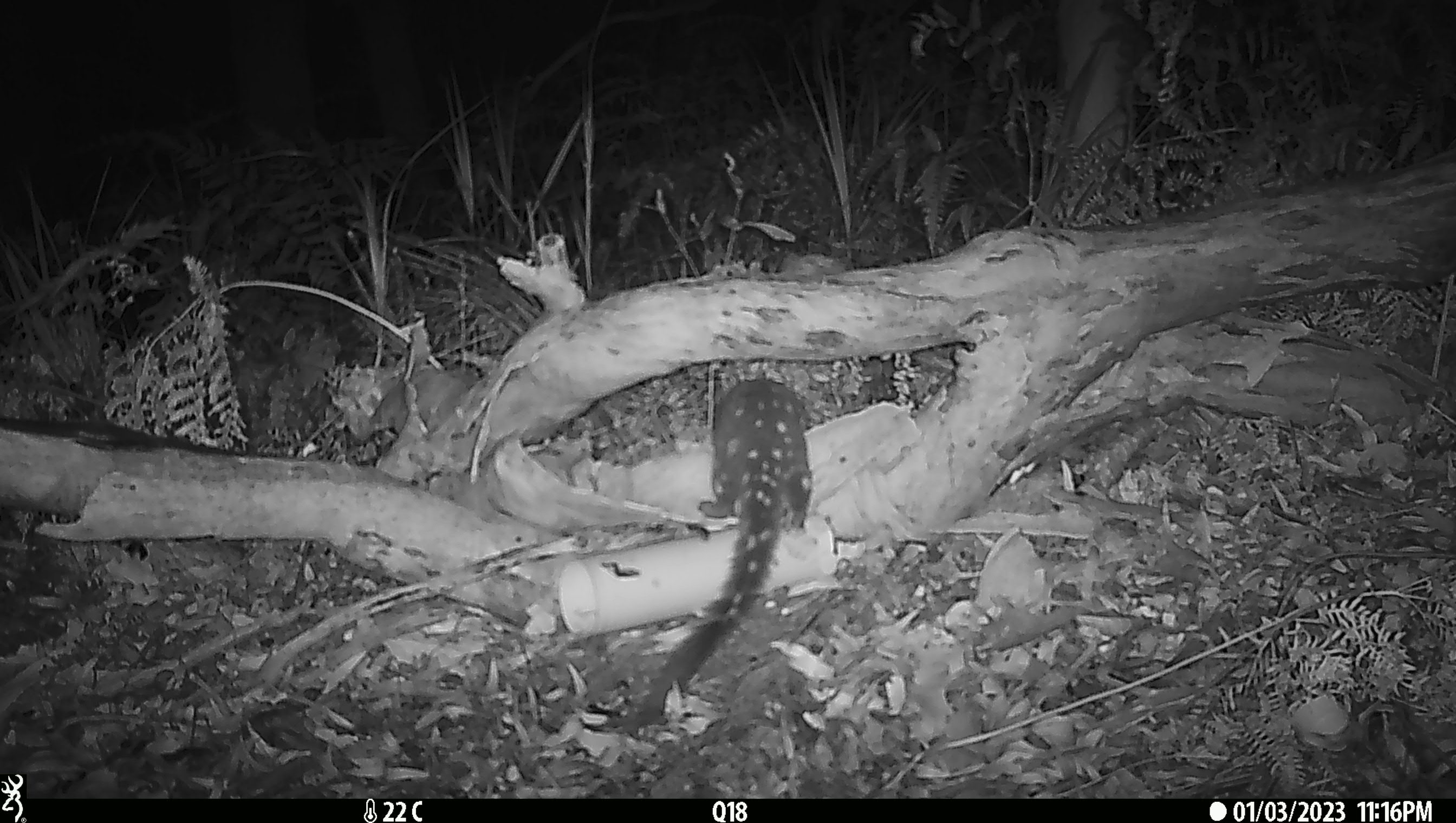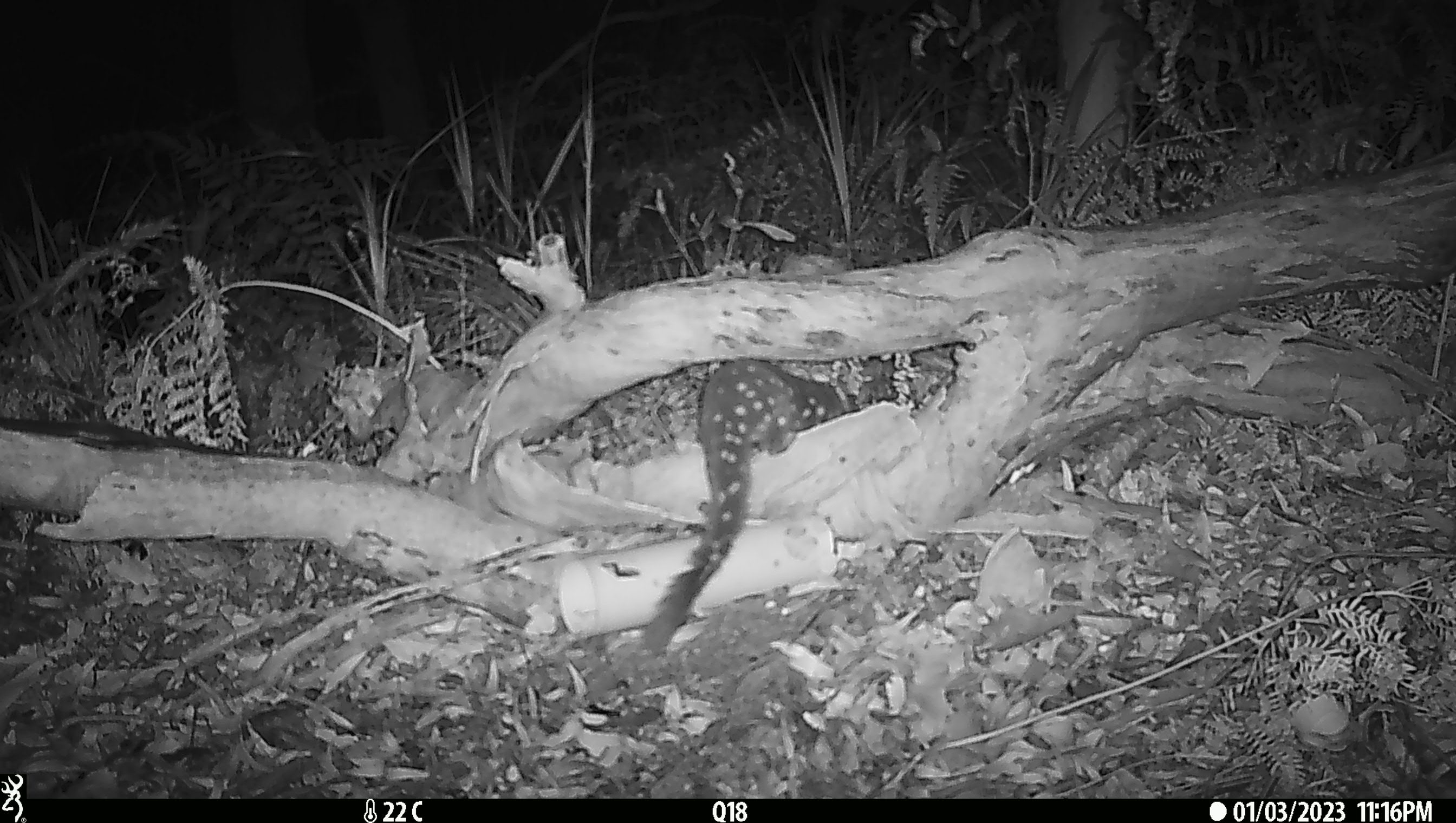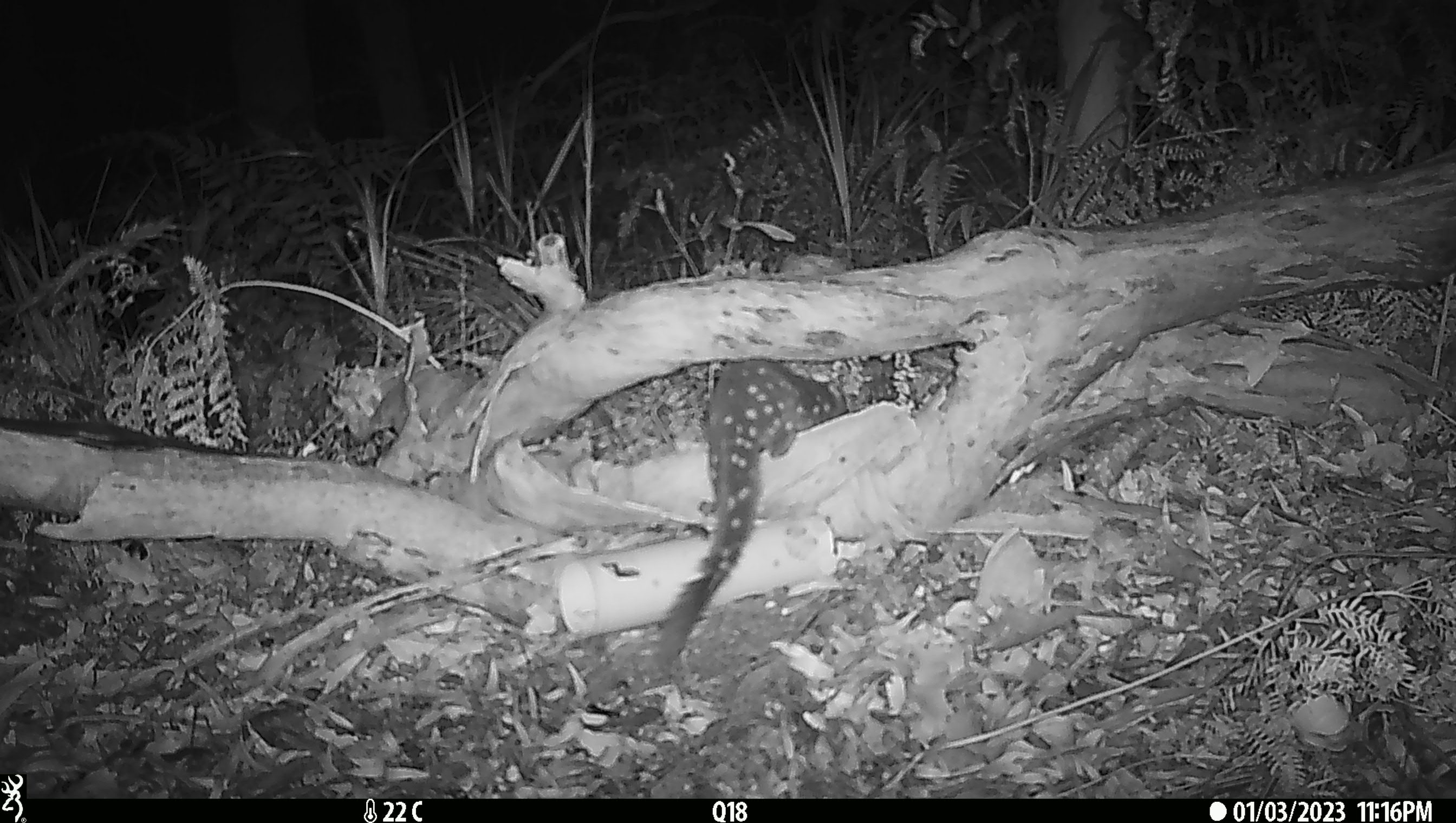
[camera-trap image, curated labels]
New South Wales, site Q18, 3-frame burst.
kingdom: Animalia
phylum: Chordata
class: Mammalia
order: Dasyuromorphia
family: Dasyuridae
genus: Dasyurus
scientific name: Dasyurus maculatus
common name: spotted-tailed quoll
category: quoll